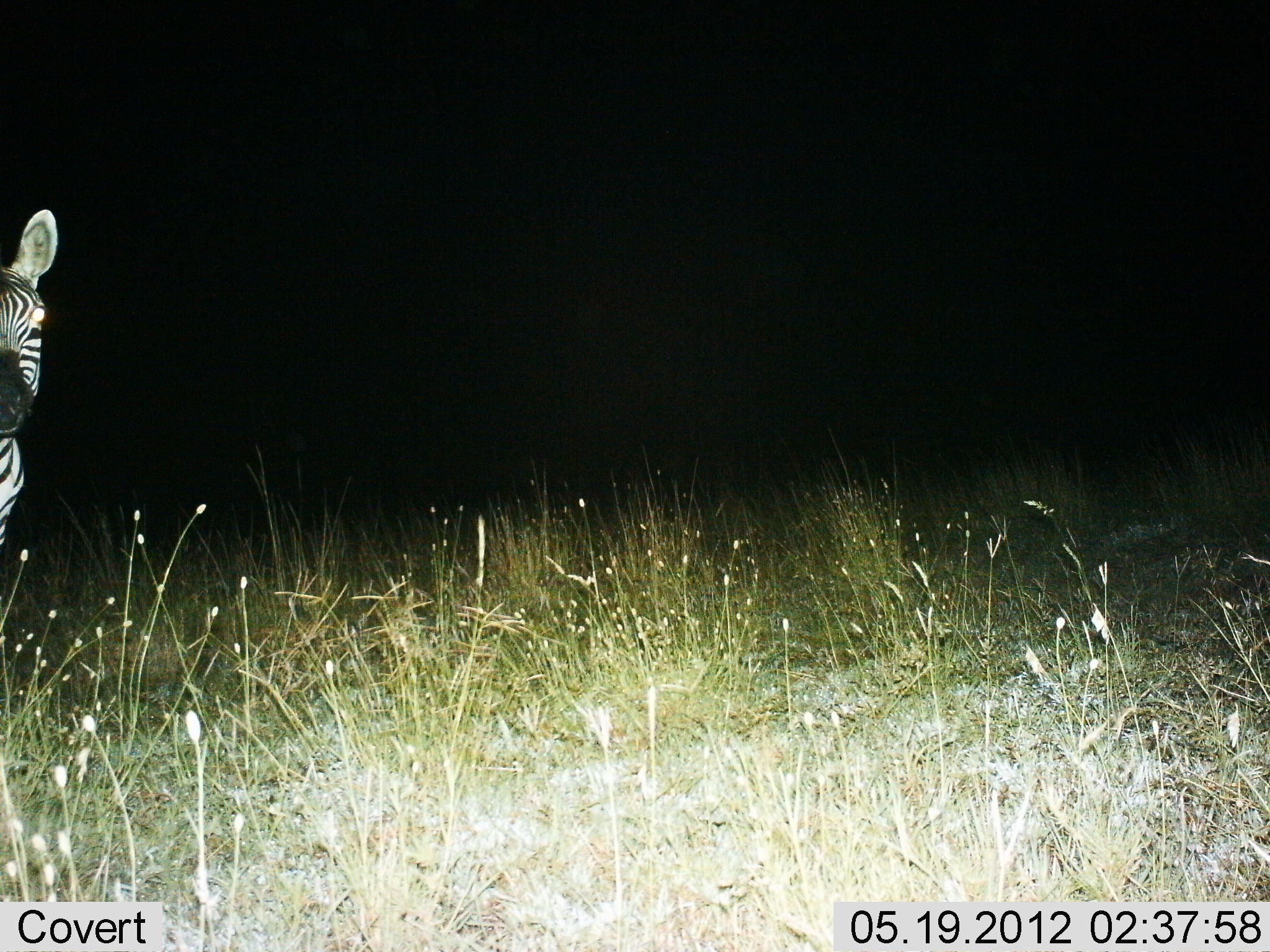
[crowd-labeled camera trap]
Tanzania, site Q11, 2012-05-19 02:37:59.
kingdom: Animalia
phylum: Chordata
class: Mammalia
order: Perissodactyla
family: Equidae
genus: Equus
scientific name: Equus quagga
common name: plains zebra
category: zebra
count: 1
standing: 100%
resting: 0%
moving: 0%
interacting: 0%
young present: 0%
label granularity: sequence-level